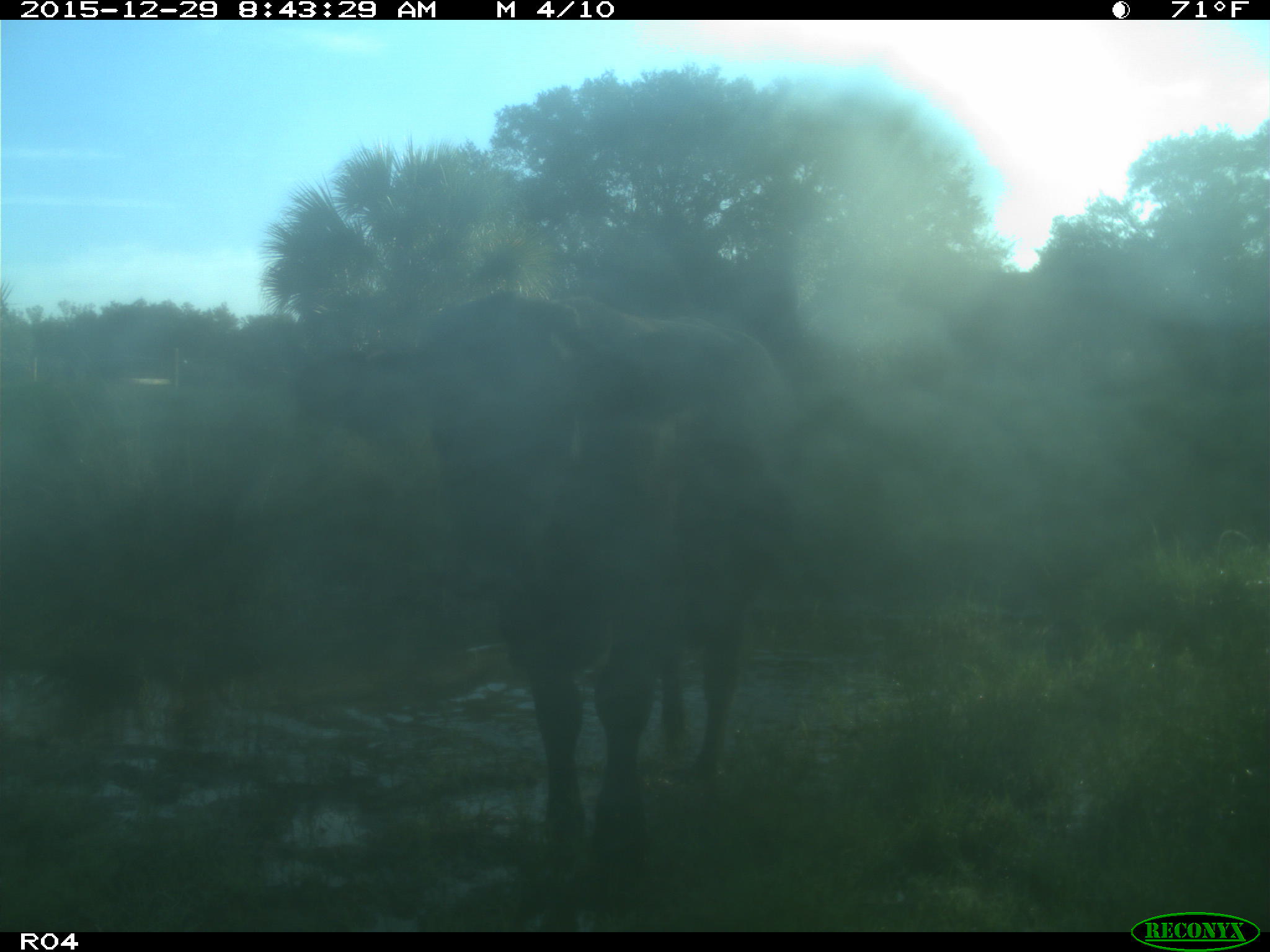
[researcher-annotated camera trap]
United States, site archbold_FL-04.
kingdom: Animalia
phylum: Chordata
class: Mammalia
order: Artiodactyla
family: Bovidae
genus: Bos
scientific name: Bos taurus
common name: domestic cow